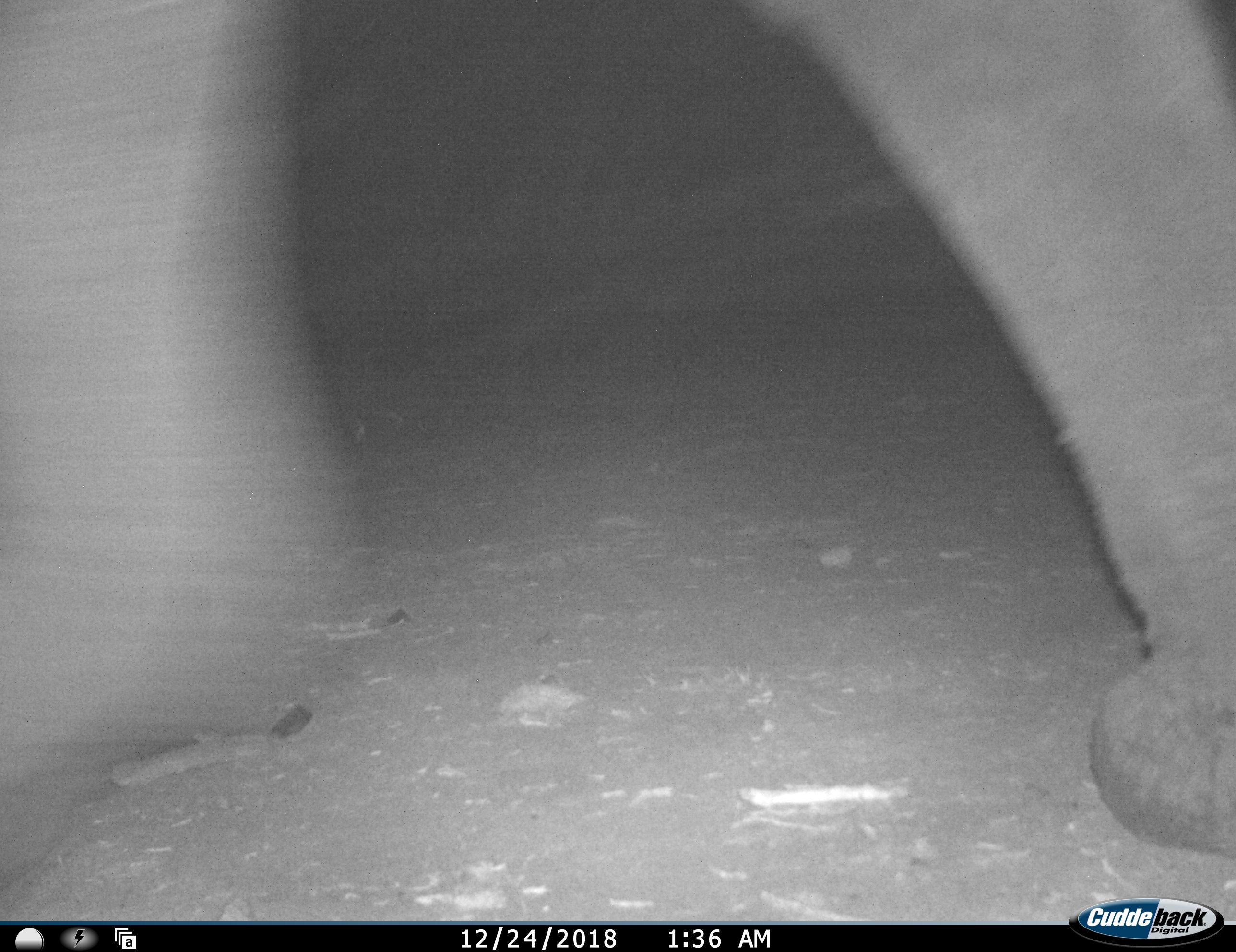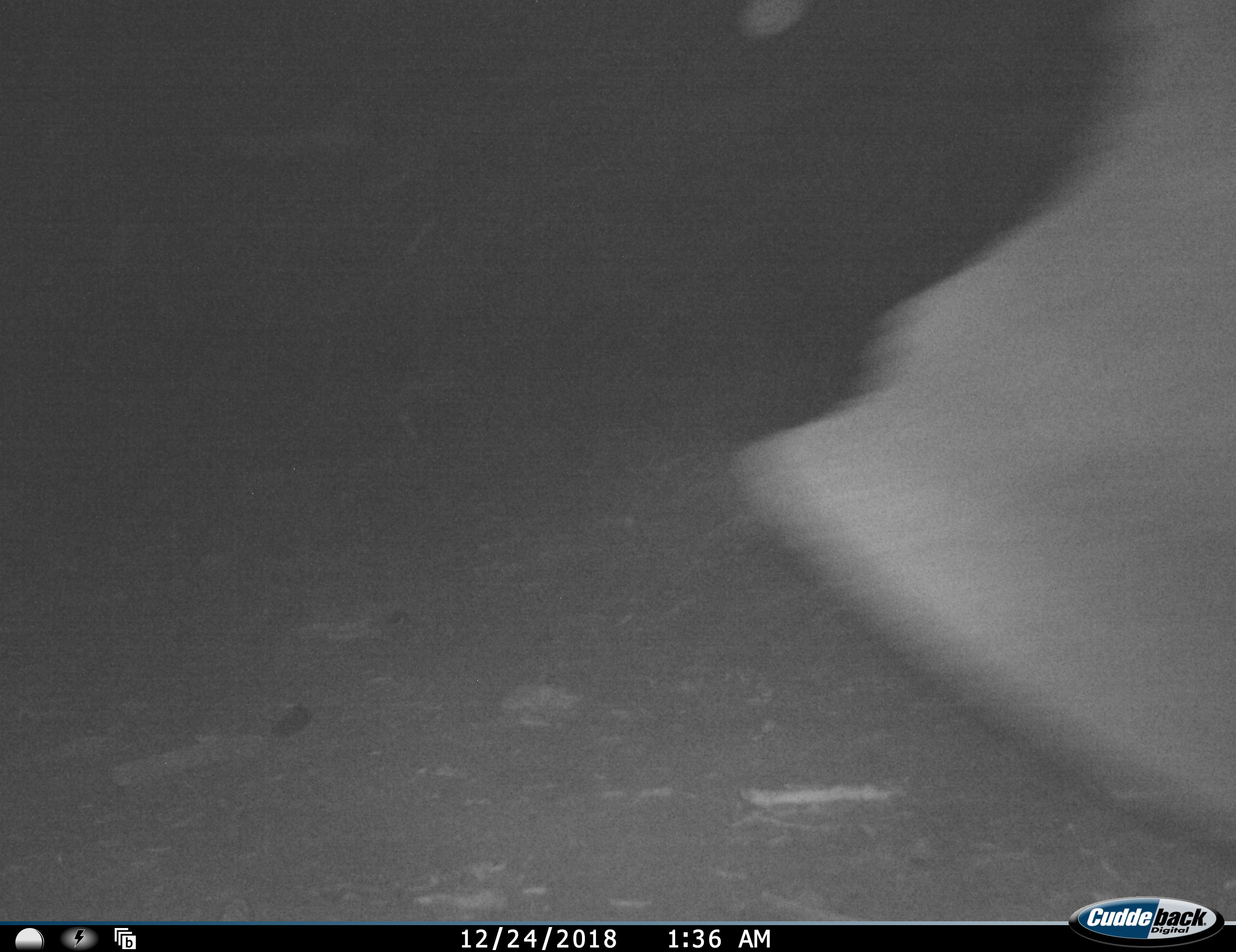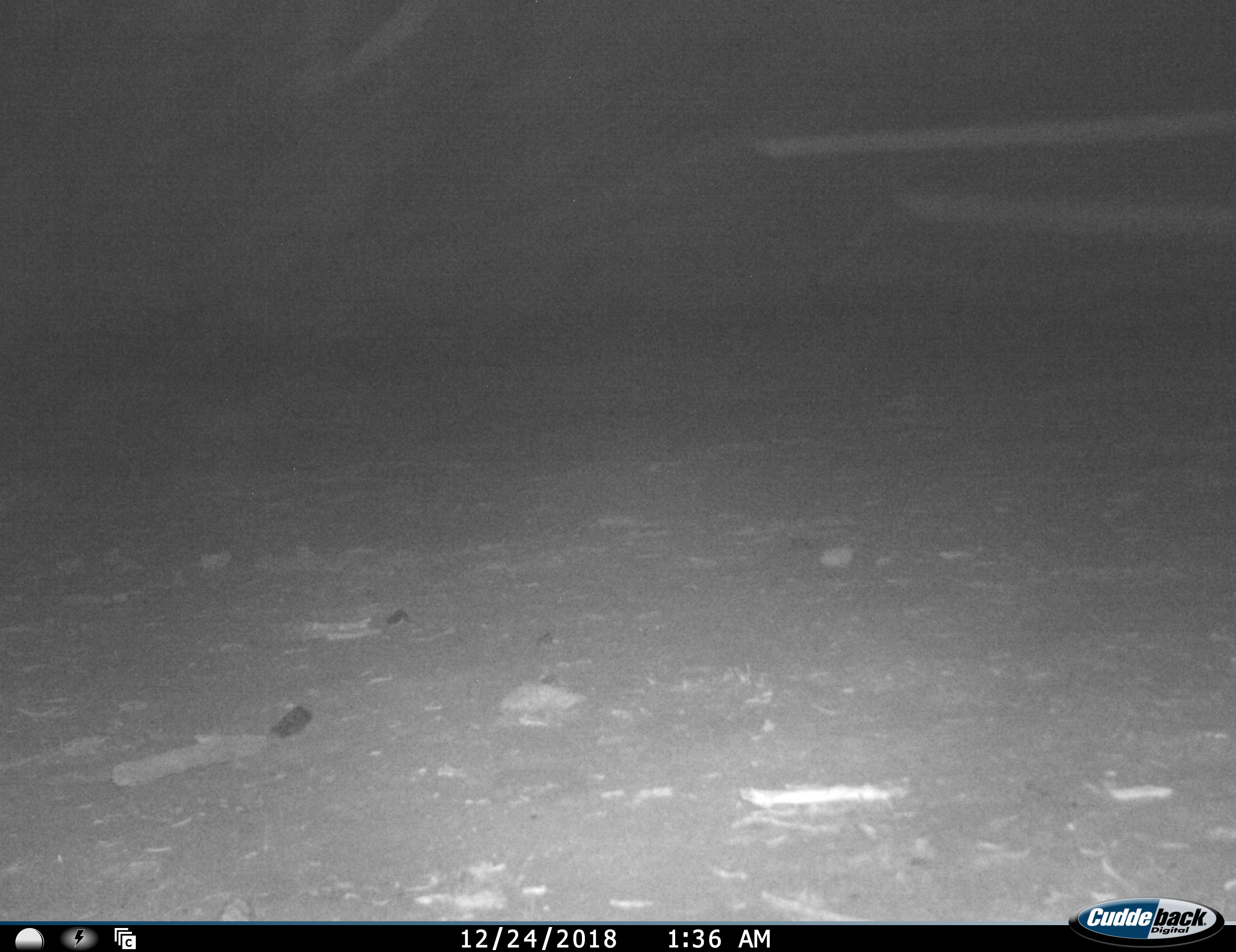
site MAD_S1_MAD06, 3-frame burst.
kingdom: Animalia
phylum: Chordata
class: Mammalia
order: Proboscidea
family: Elephantidae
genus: Loxodonta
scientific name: Loxodonta africana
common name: african bush elephant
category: elephant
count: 1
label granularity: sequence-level